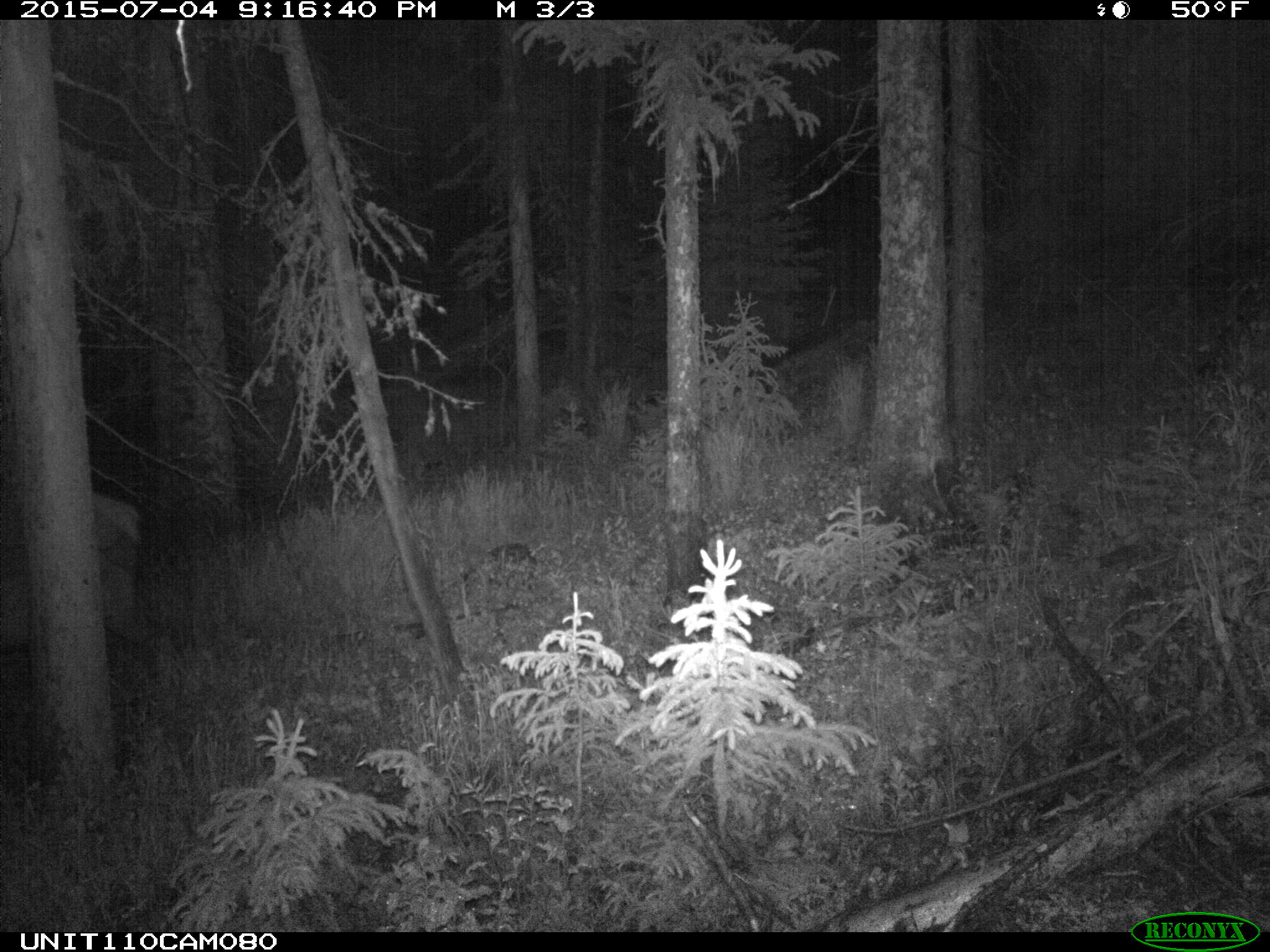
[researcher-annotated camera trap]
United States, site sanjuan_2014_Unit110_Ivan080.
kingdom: Animalia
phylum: Chordata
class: Mammalia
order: Artiodactyla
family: Cervidae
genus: Cervus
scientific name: Cervus elaphus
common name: red deer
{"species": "Cervus elaphus (red deer)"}